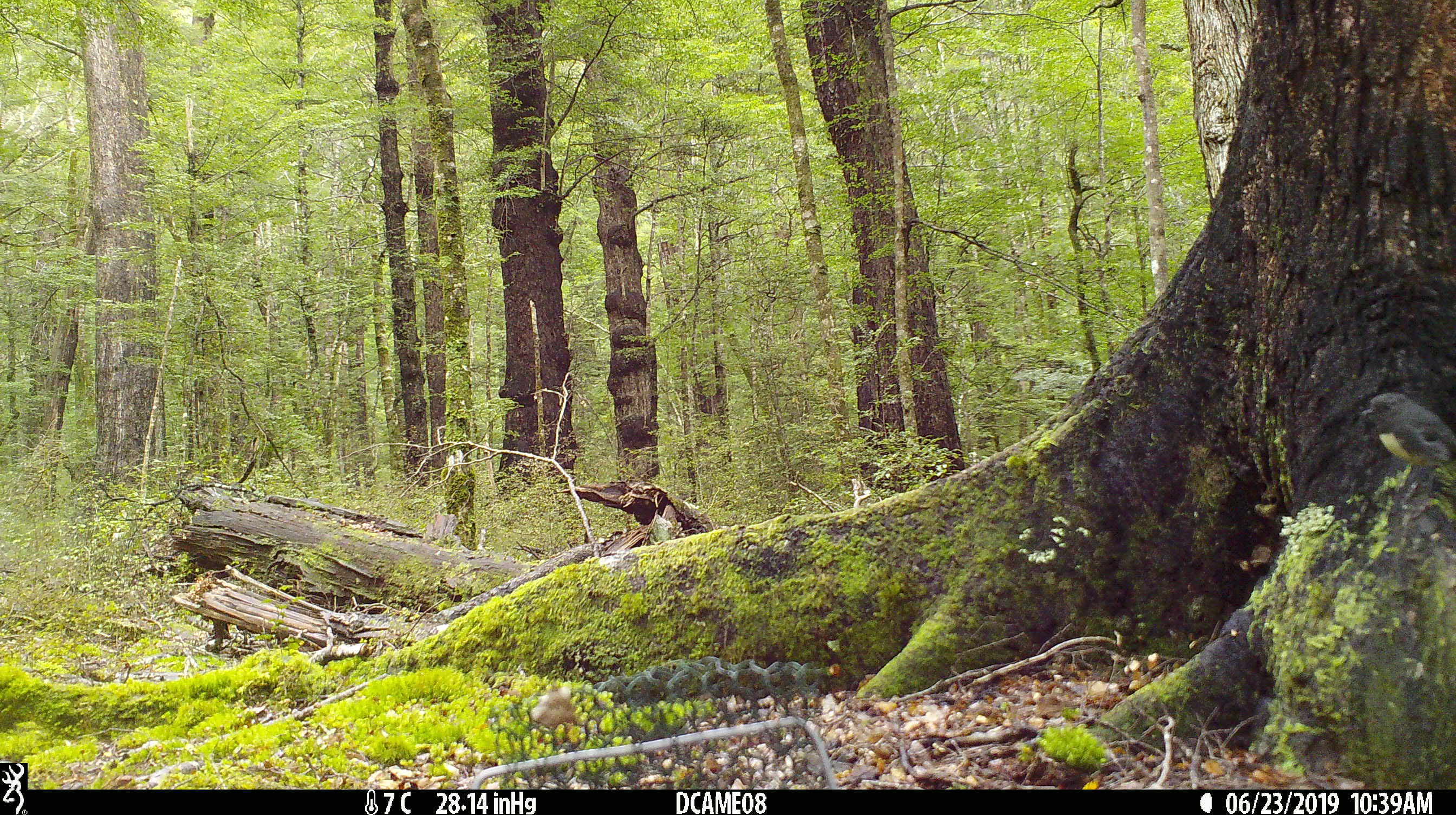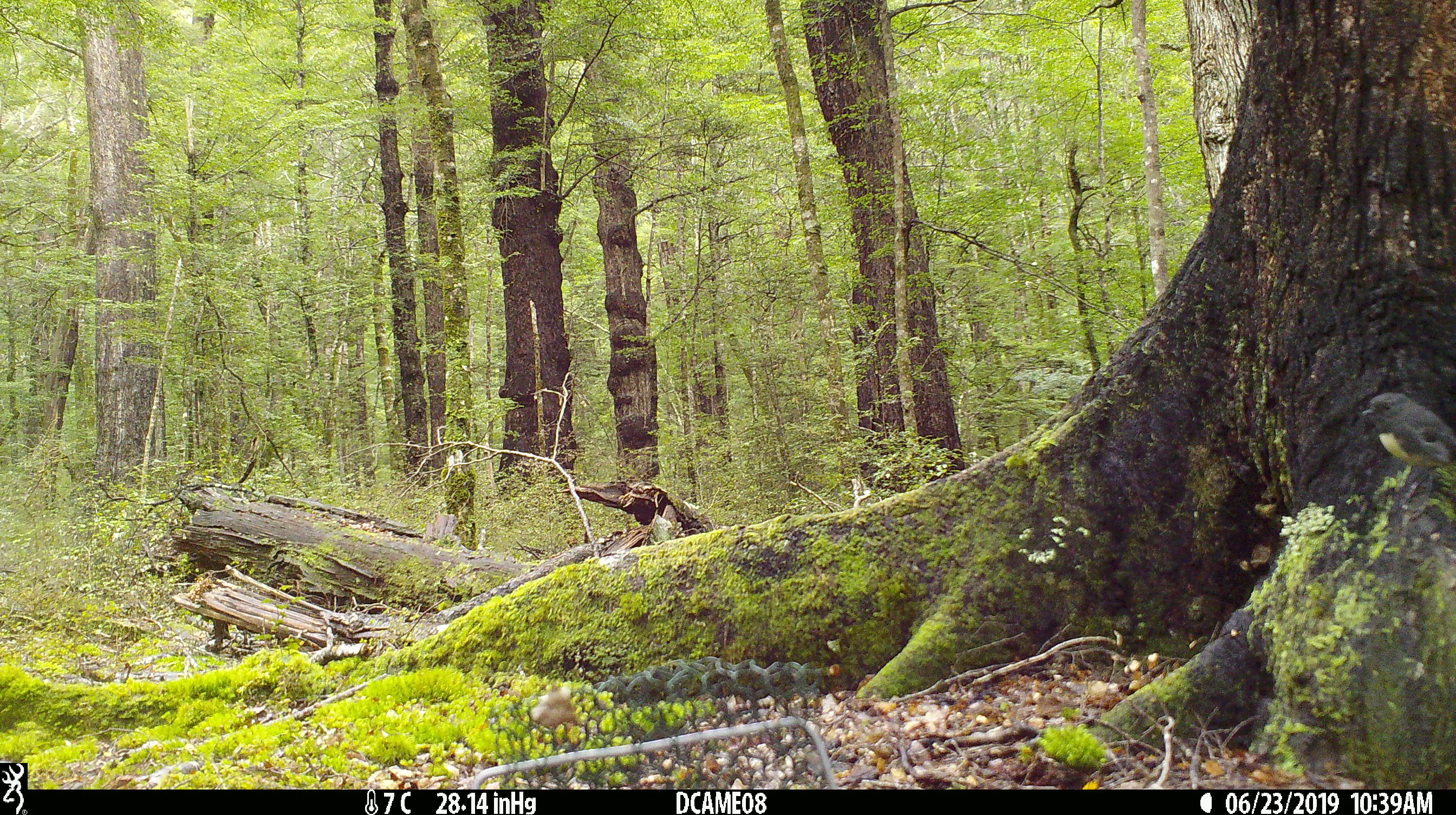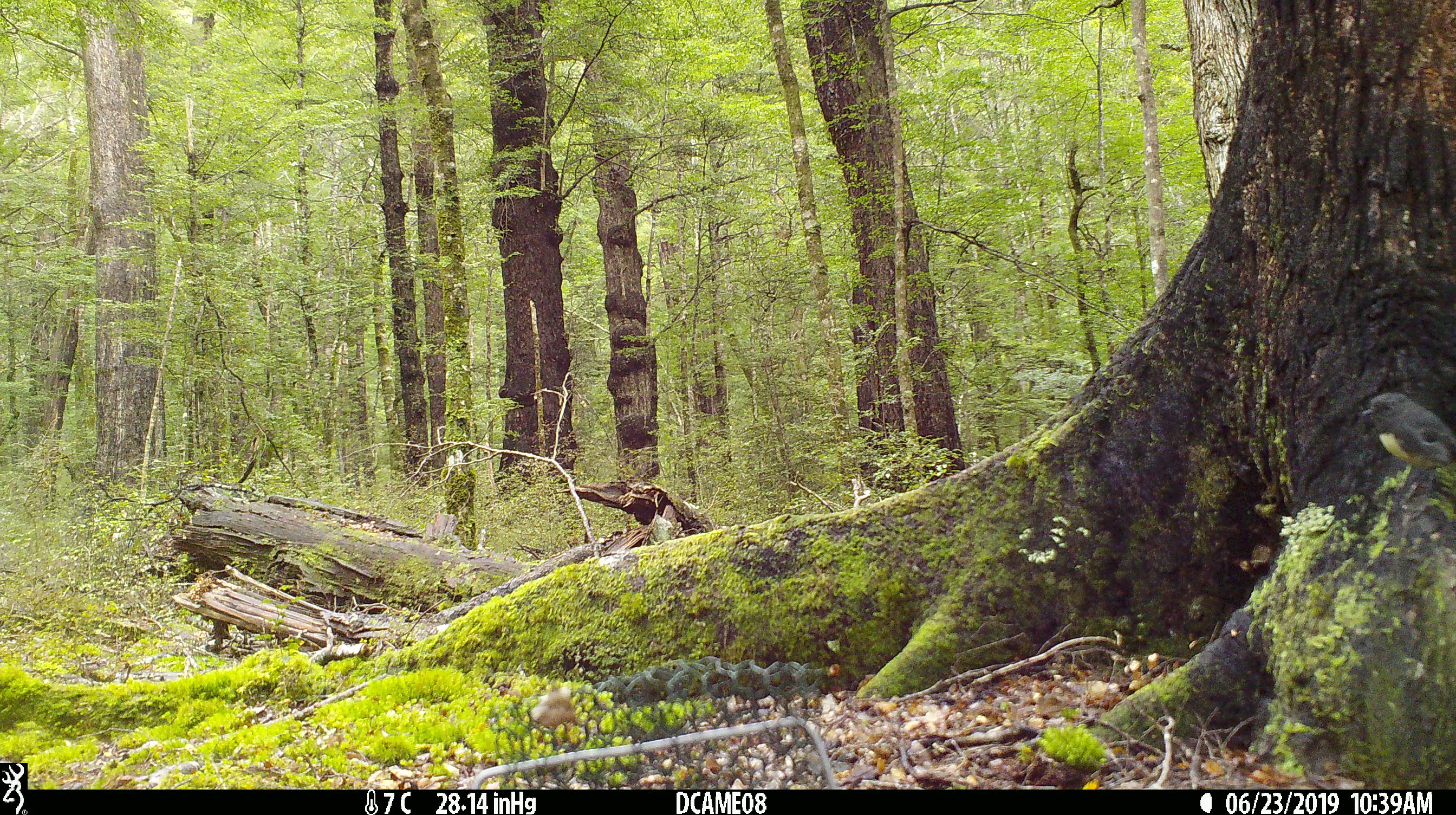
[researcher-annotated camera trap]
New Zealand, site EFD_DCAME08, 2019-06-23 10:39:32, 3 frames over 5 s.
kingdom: Animalia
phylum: Chordata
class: Aves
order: Passeriformes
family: Petroicidae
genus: Petroica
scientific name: Petroica australis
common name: new zealand robin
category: robin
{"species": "robin (new zealand robin) (Petroica australis)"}